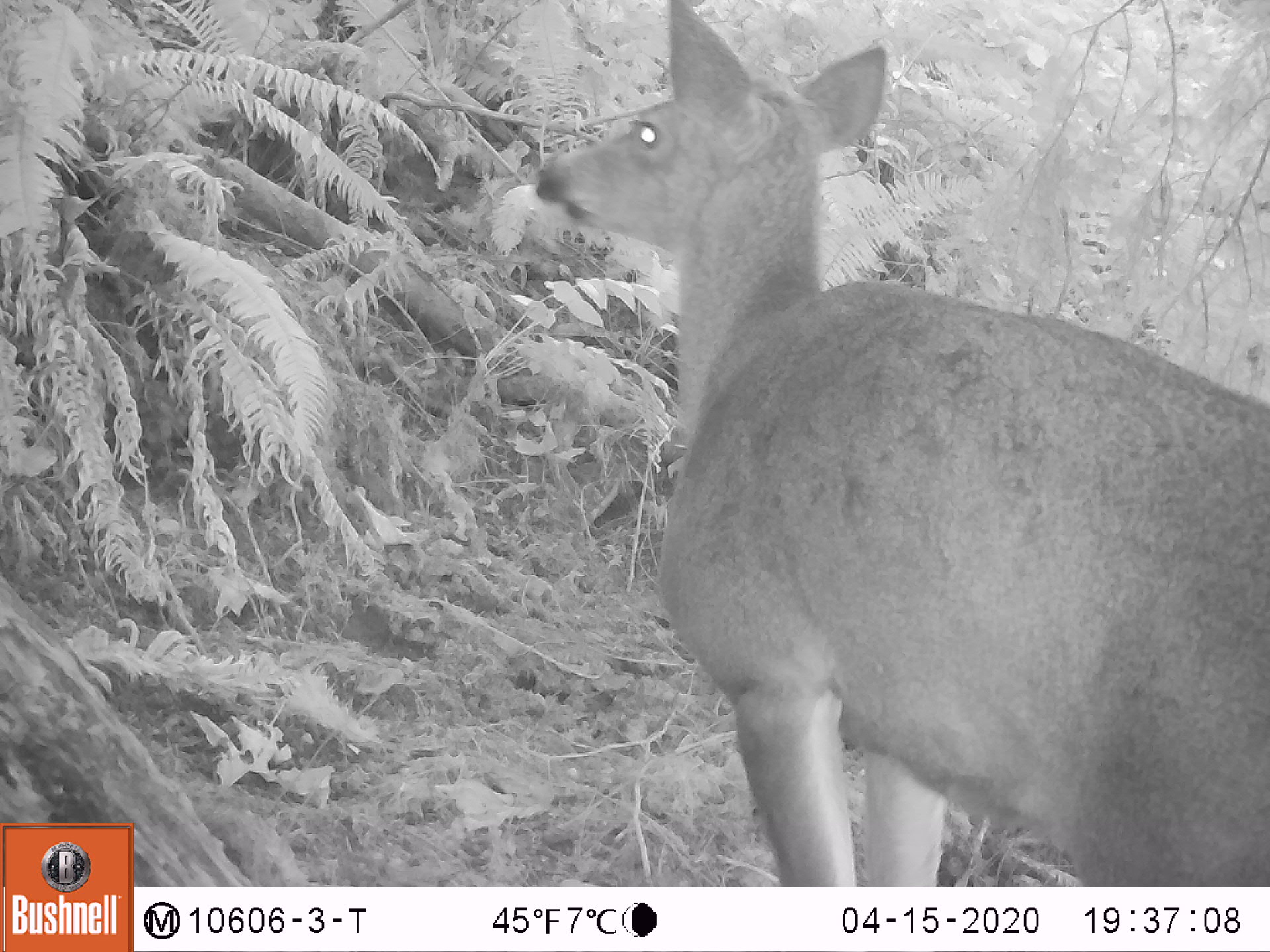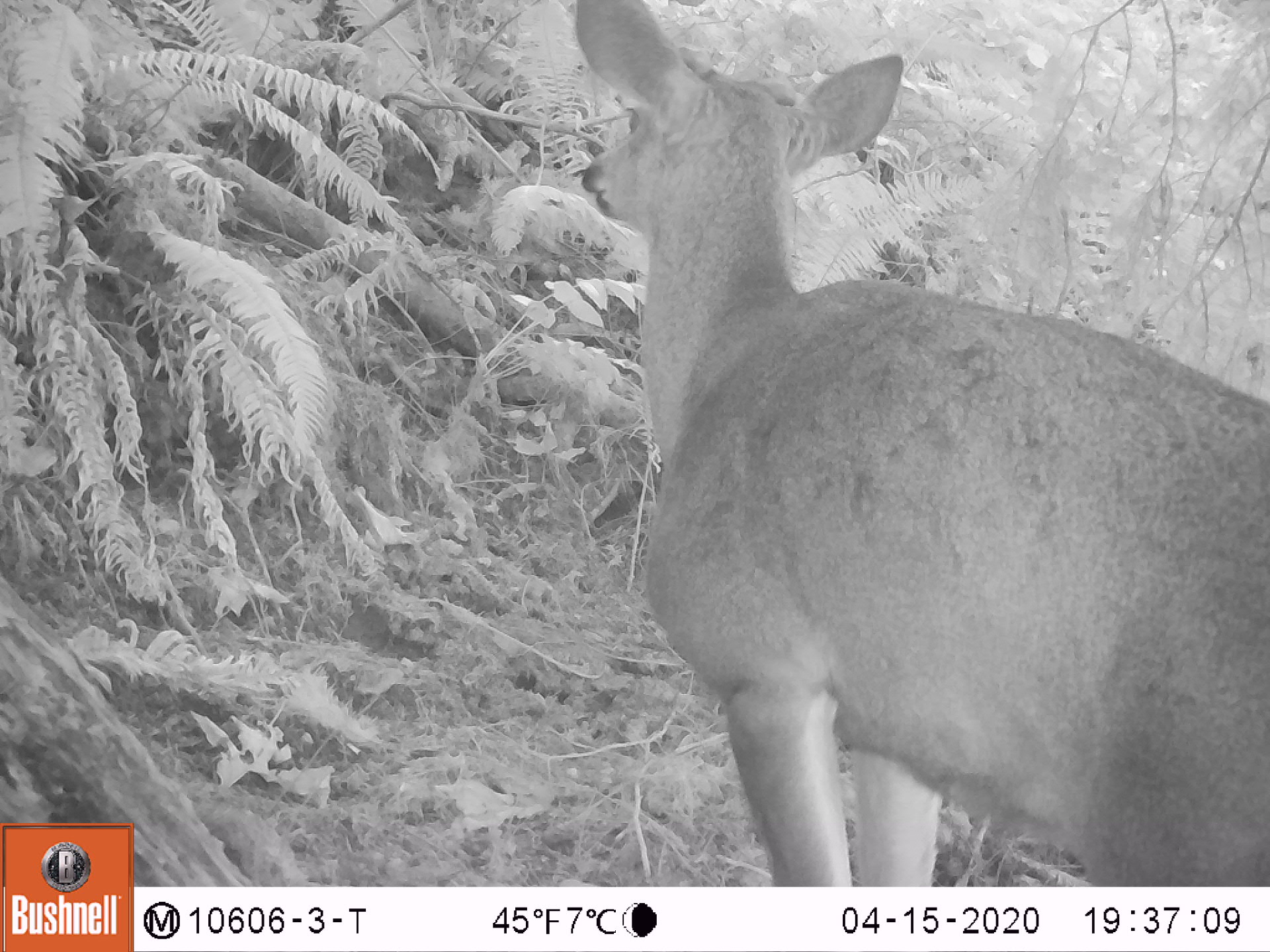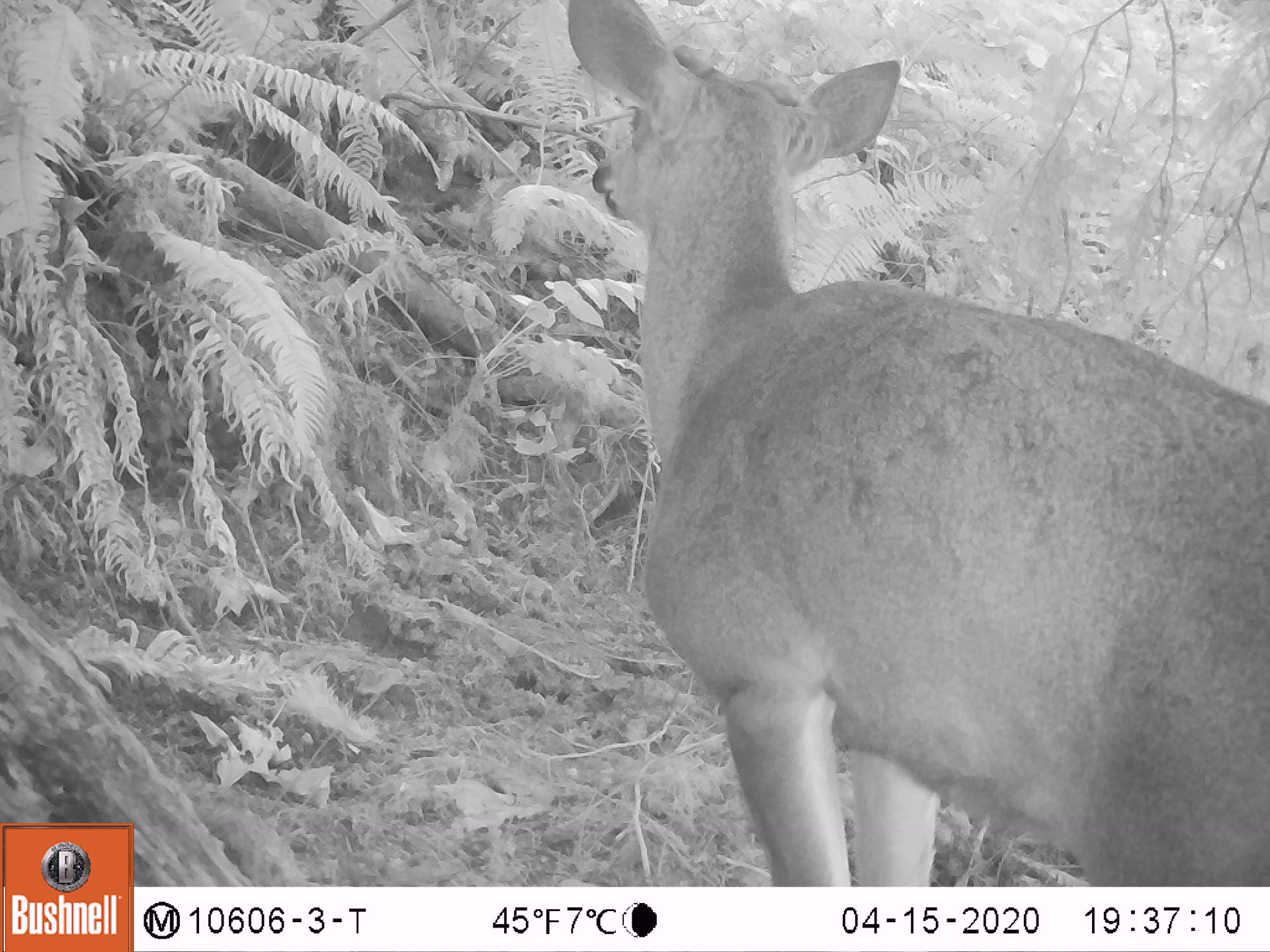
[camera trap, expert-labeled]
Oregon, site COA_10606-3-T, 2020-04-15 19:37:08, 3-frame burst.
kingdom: Animalia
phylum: Chordata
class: Mammalia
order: Artiodactyla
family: Cervidae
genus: Odocoileus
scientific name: Odocoileus hemionus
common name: black-tailed deer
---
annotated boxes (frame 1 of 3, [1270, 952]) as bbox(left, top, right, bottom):
black-tailed deer: bbox(527, 0, 1266, 880)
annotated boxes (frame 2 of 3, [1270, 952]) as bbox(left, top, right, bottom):
black-tailed deer: bbox(558, 0, 1266, 878)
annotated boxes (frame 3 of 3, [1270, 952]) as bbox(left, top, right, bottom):
black-tailed deer: bbox(558, 0, 1266, 878)